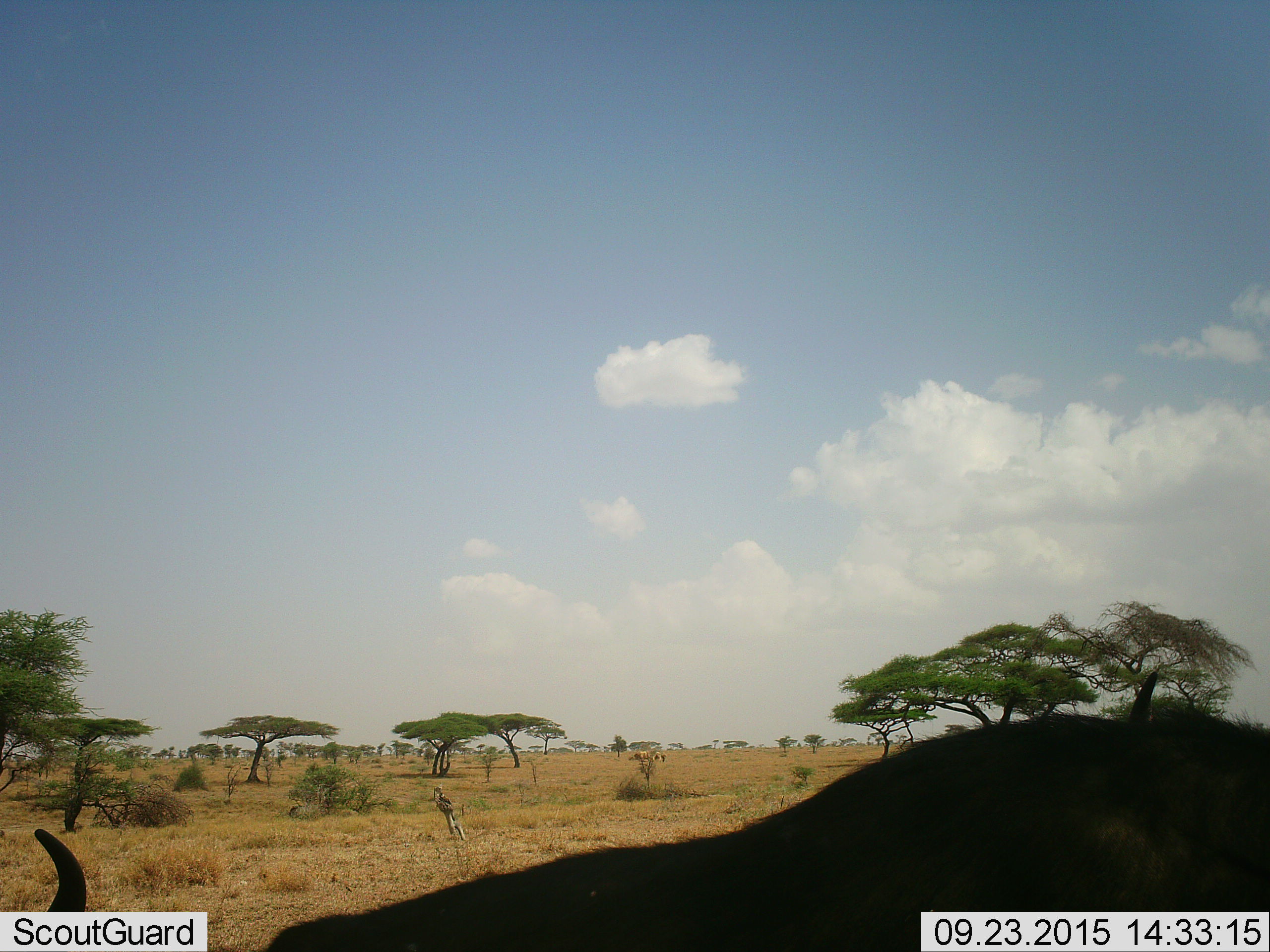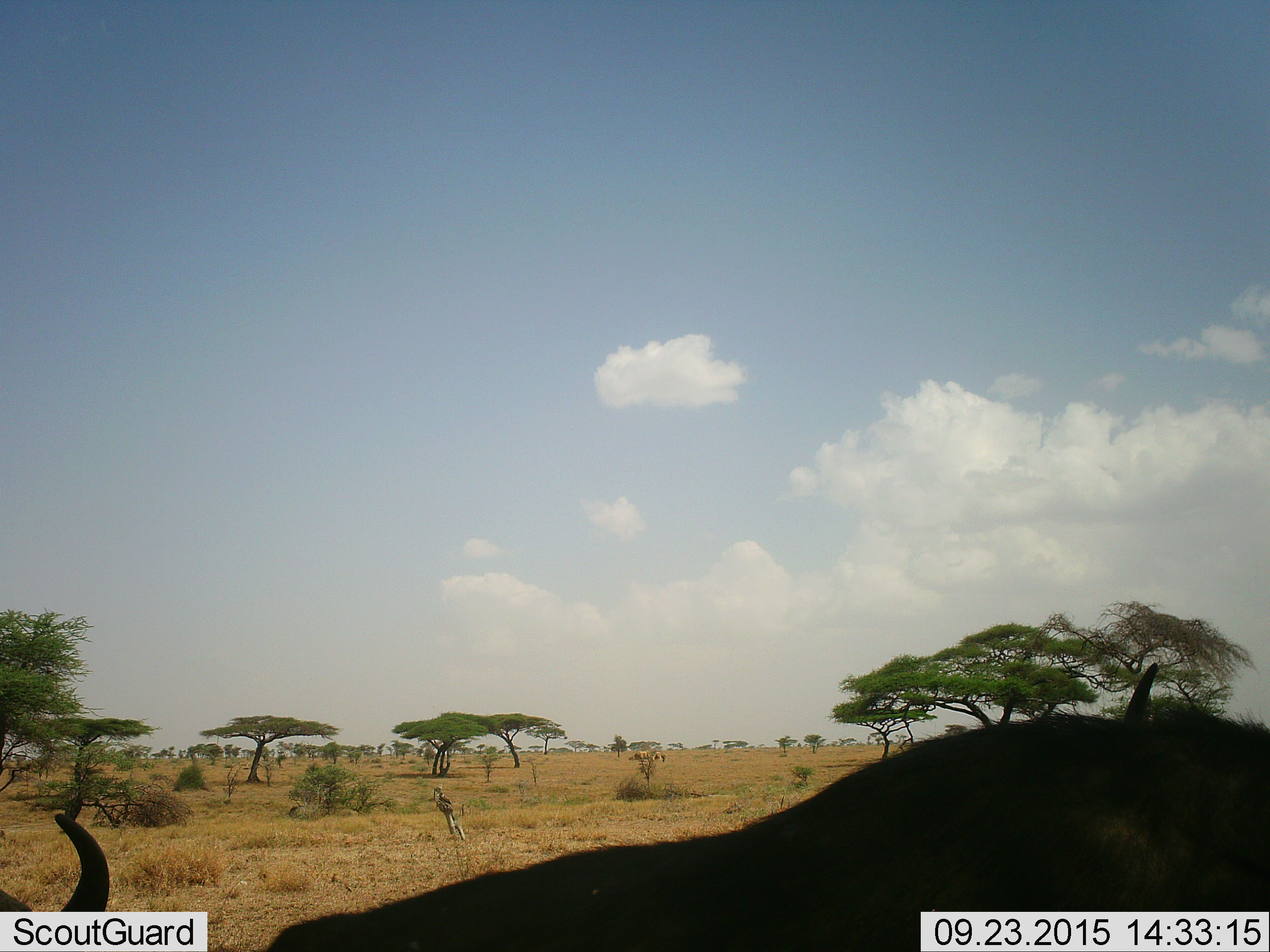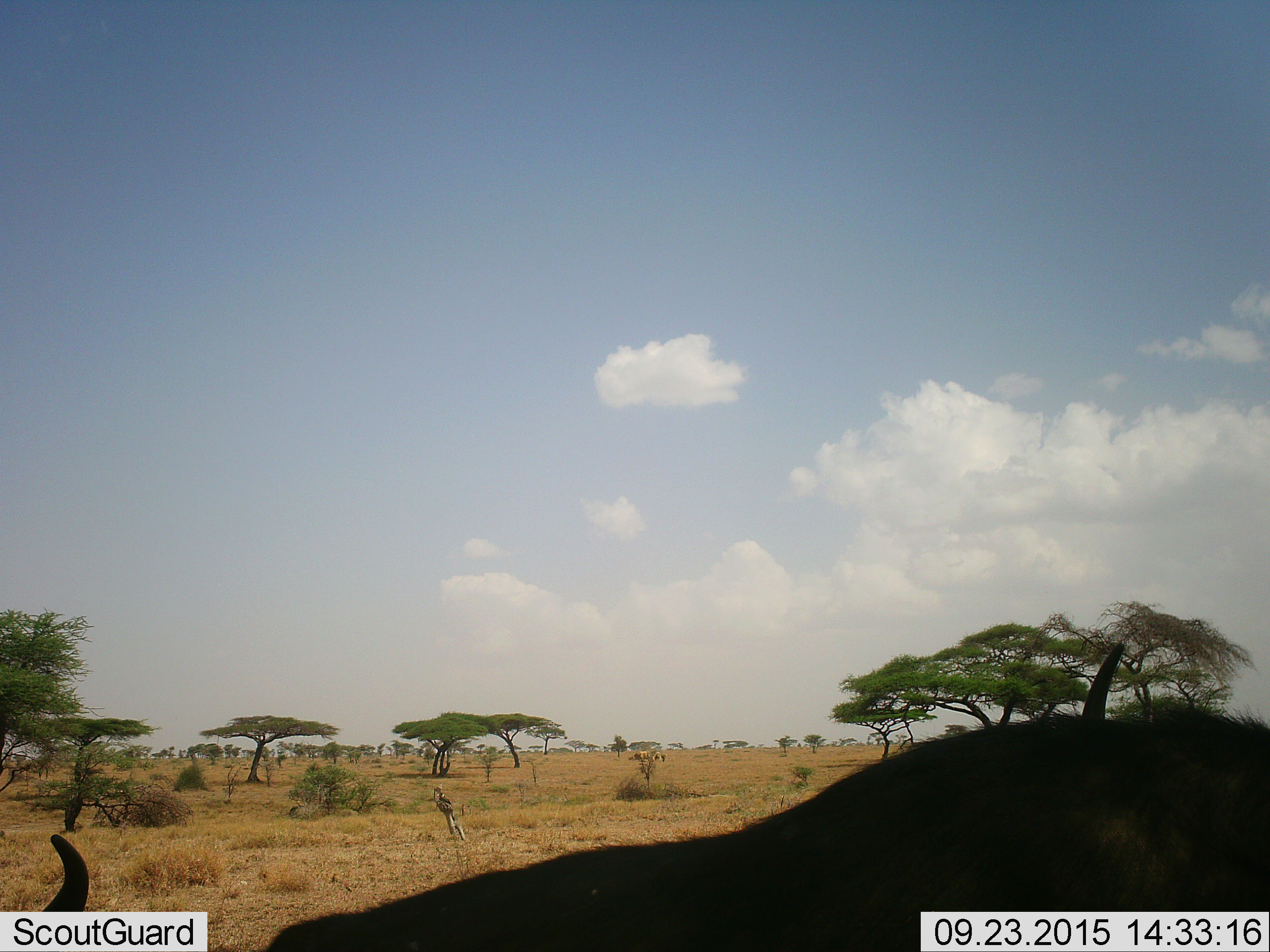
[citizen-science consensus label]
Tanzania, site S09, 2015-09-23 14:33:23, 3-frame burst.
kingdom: Animalia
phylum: Chordata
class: Mammalia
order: Artiodactyla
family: Bovidae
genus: Connochaetes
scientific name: Connochaetes taurinus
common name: blue wildebeest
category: wildebeest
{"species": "wildebeest (blue wildebeest) (Connochaetes taurinus)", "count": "2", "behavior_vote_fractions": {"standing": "75%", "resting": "0%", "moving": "0%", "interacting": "0%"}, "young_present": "0%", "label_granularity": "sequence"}